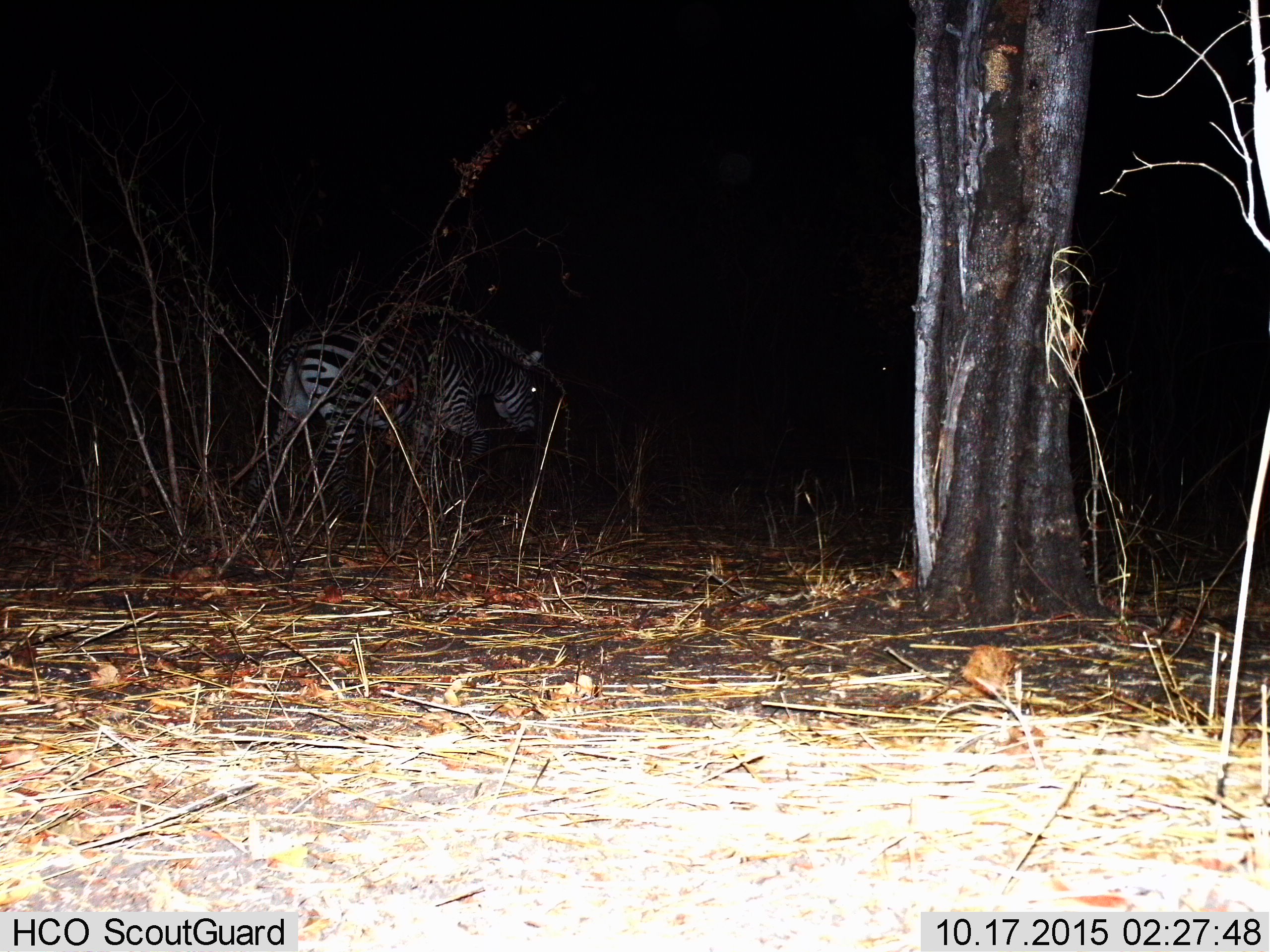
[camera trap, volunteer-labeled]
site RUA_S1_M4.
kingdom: Animalia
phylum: Chordata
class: Mammalia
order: Perissodactyla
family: Equidae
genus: Equus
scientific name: Equus quagga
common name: plains zebra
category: zebraplains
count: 1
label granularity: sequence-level